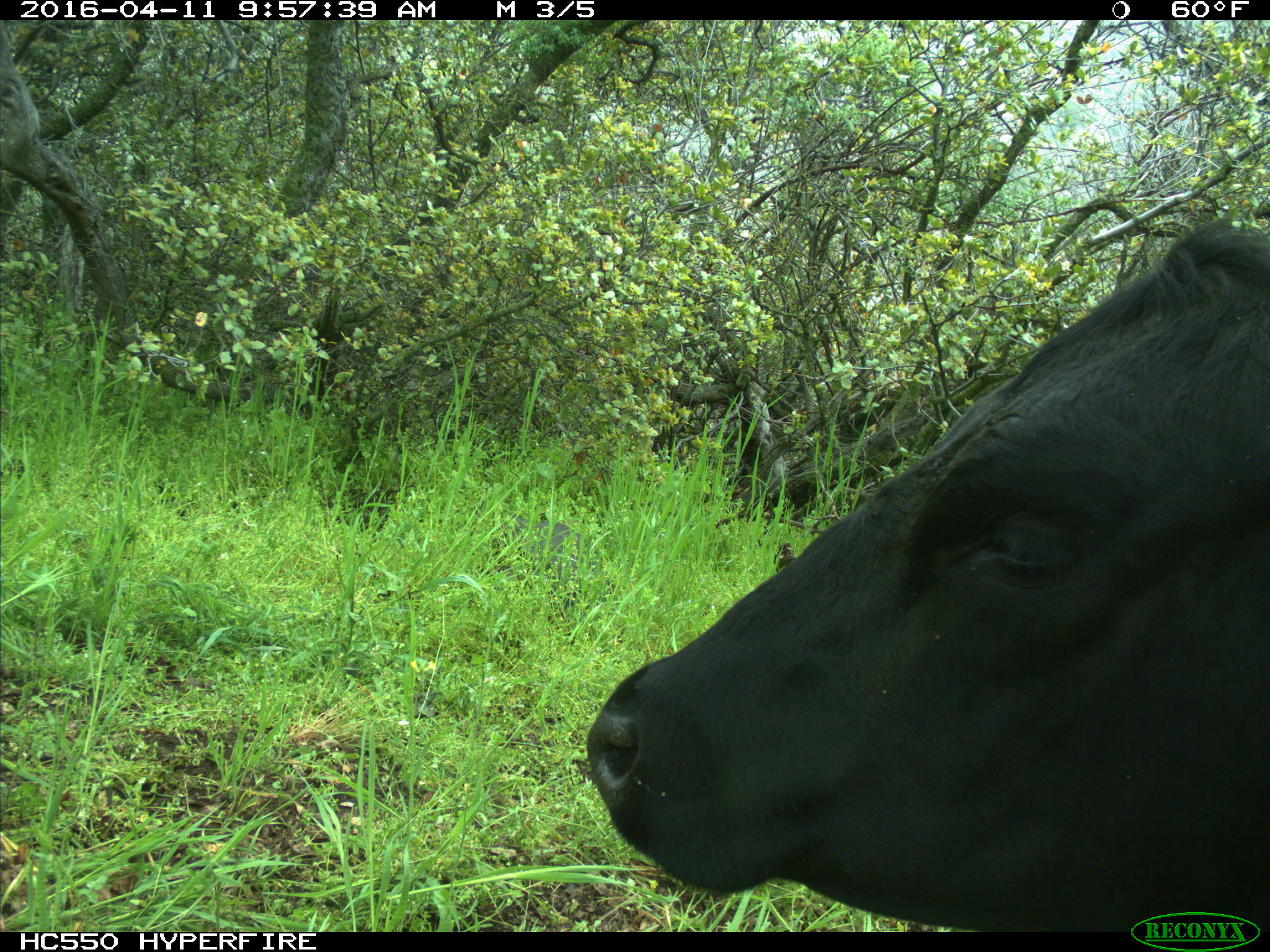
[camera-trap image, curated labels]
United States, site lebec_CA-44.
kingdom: Animalia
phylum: Chordata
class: Mammalia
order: Artiodactyla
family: Bovidae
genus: Bos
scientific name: Bos taurus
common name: domestic cow